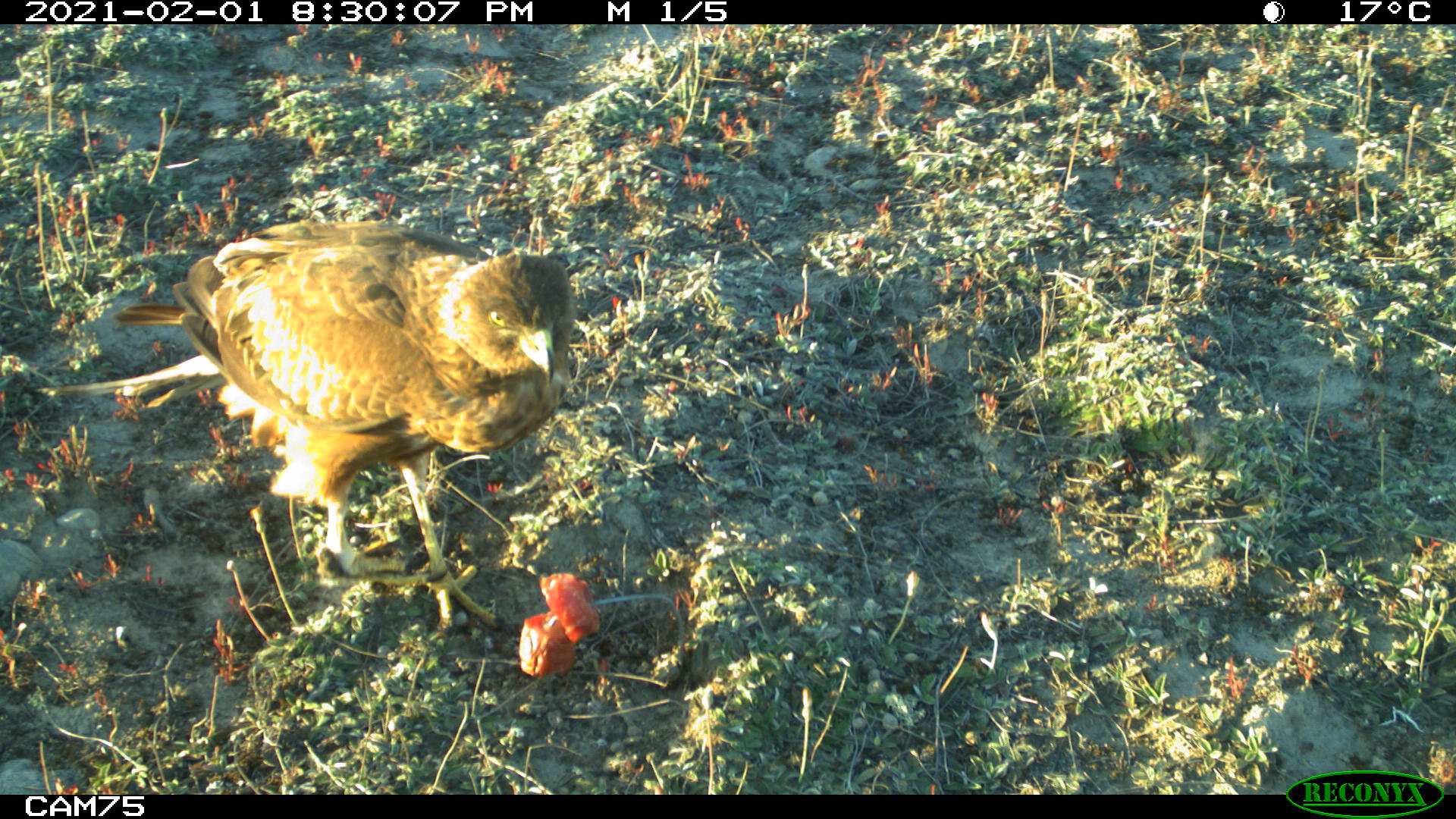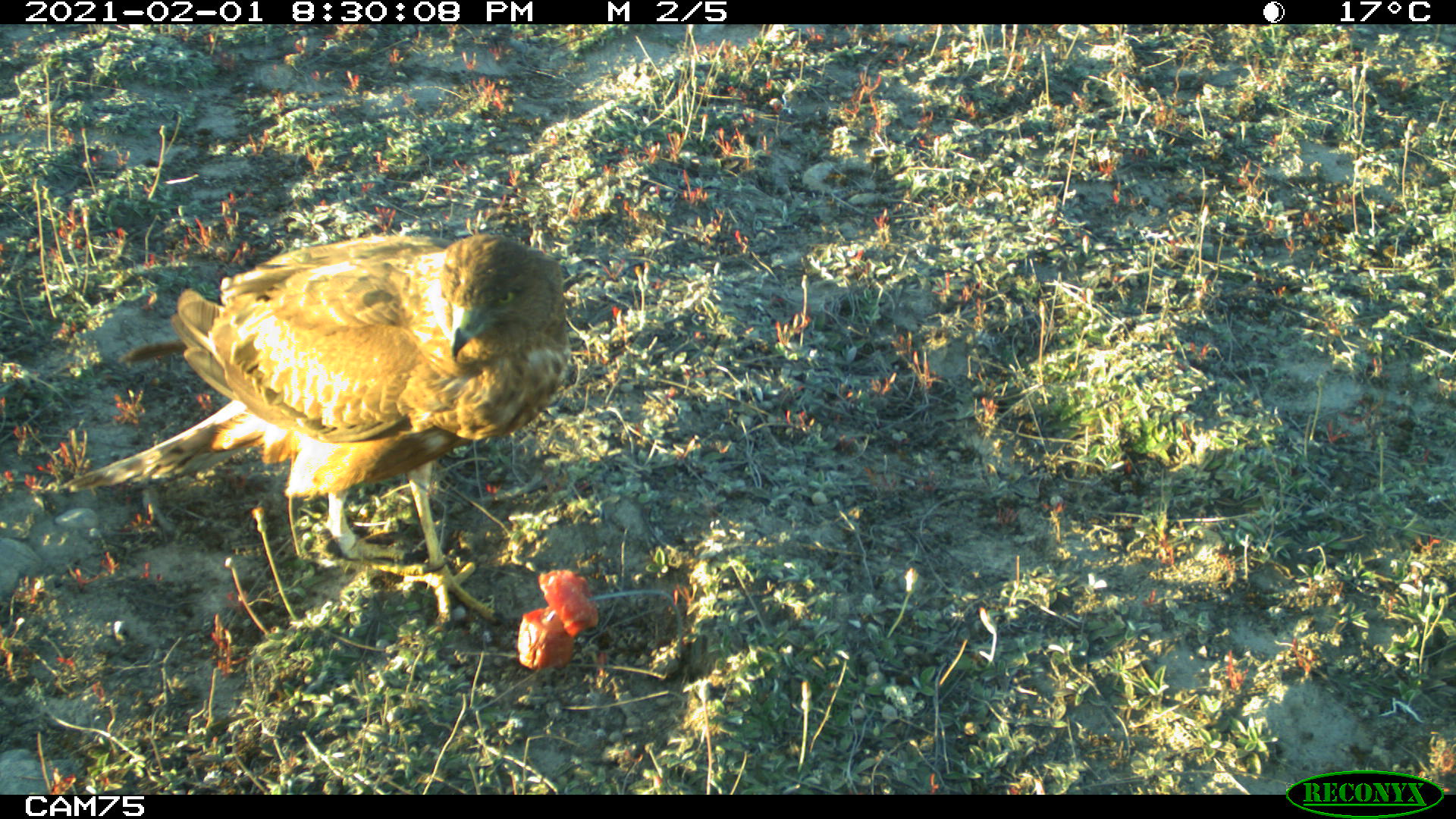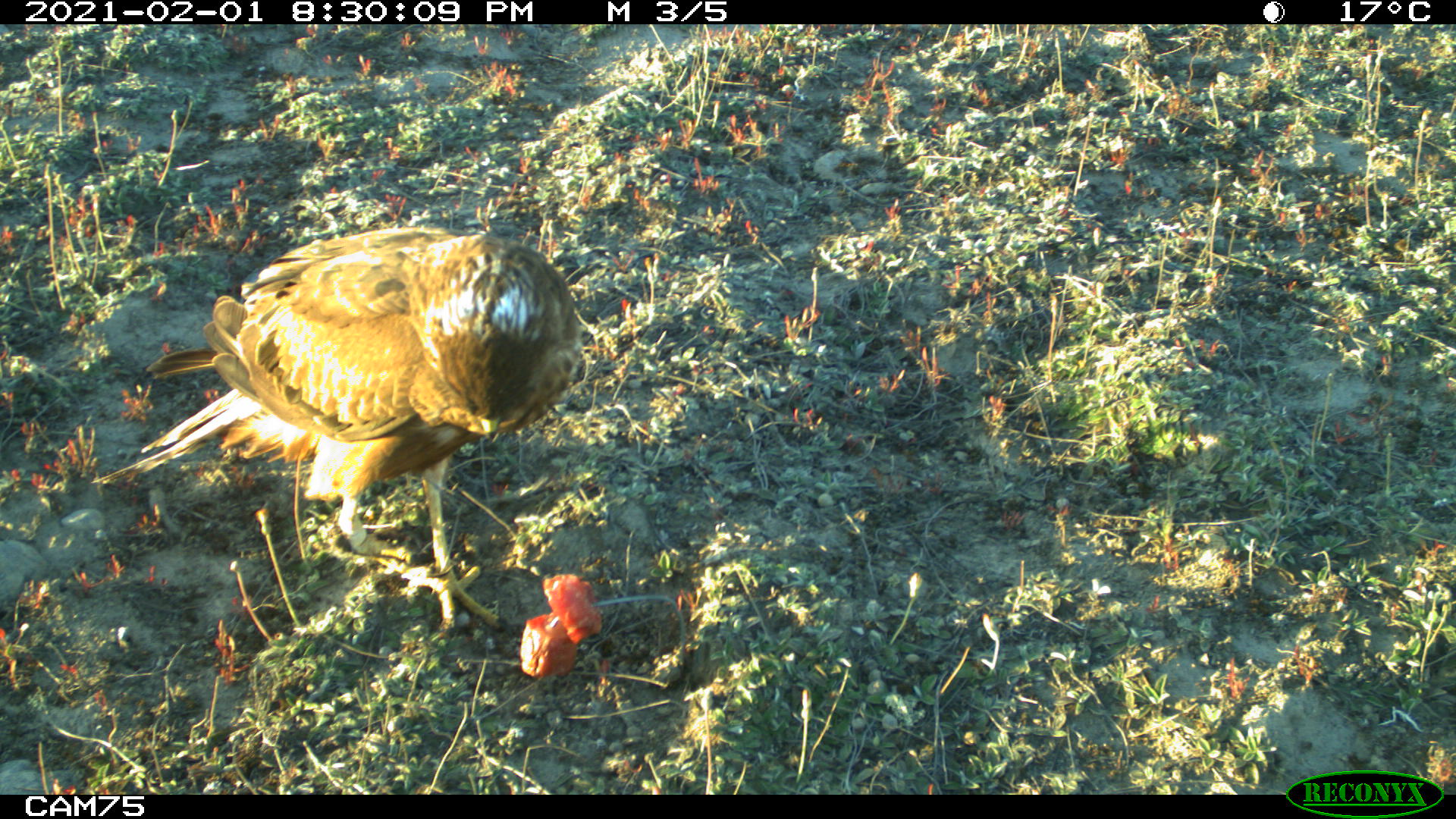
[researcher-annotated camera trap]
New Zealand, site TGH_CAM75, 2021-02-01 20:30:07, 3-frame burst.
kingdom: Animalia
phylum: Chordata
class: Aves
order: Accipitriformes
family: Accipitridae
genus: Circus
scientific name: Circus approximans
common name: swamp harrier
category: harrier